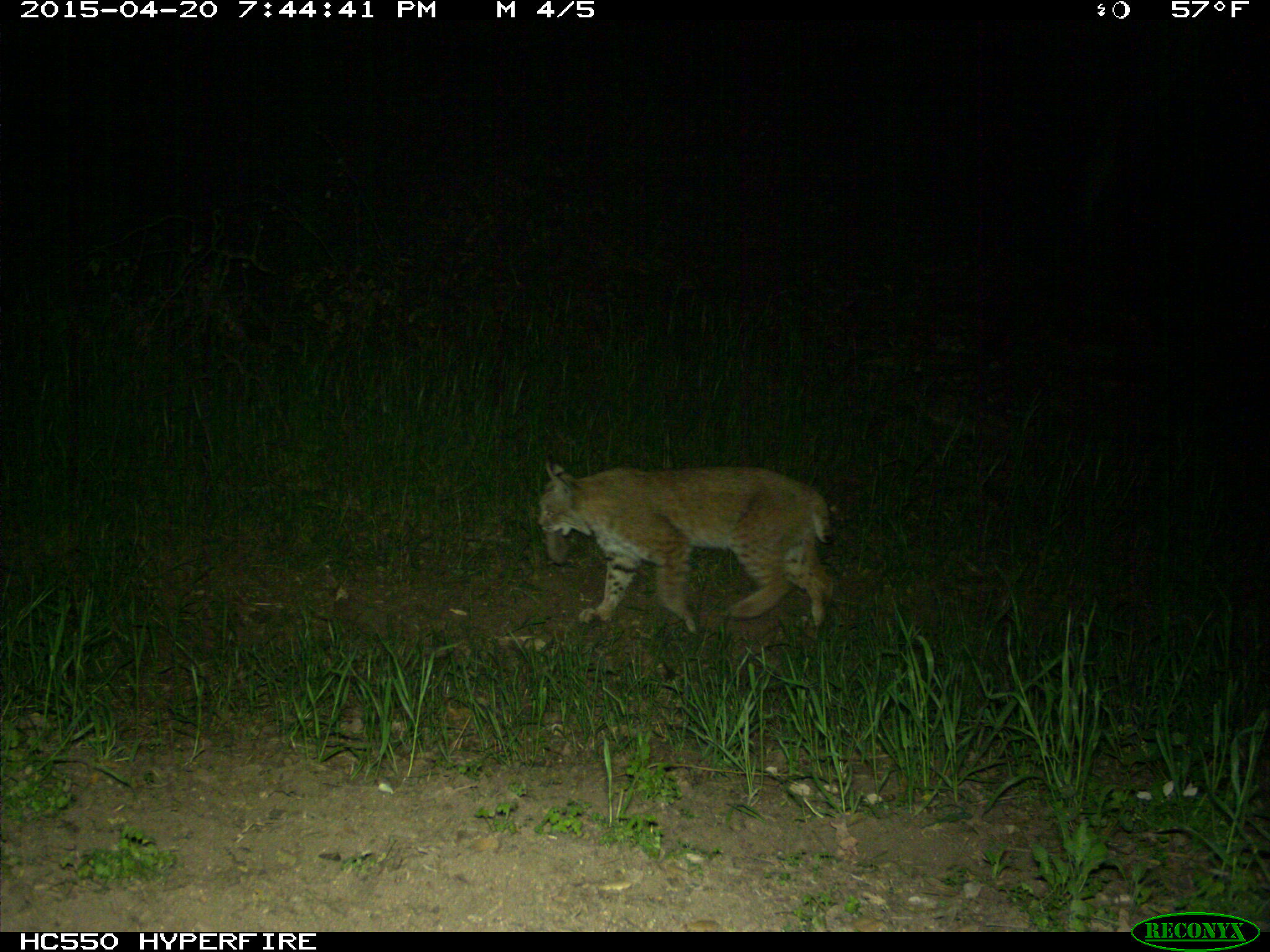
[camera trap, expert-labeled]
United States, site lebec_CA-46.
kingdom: Animalia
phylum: Chordata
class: Mammalia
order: Carnivora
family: Felidae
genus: Lynx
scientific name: Lynx rufus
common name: bobcat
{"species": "Lynx rufus (bobcat)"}